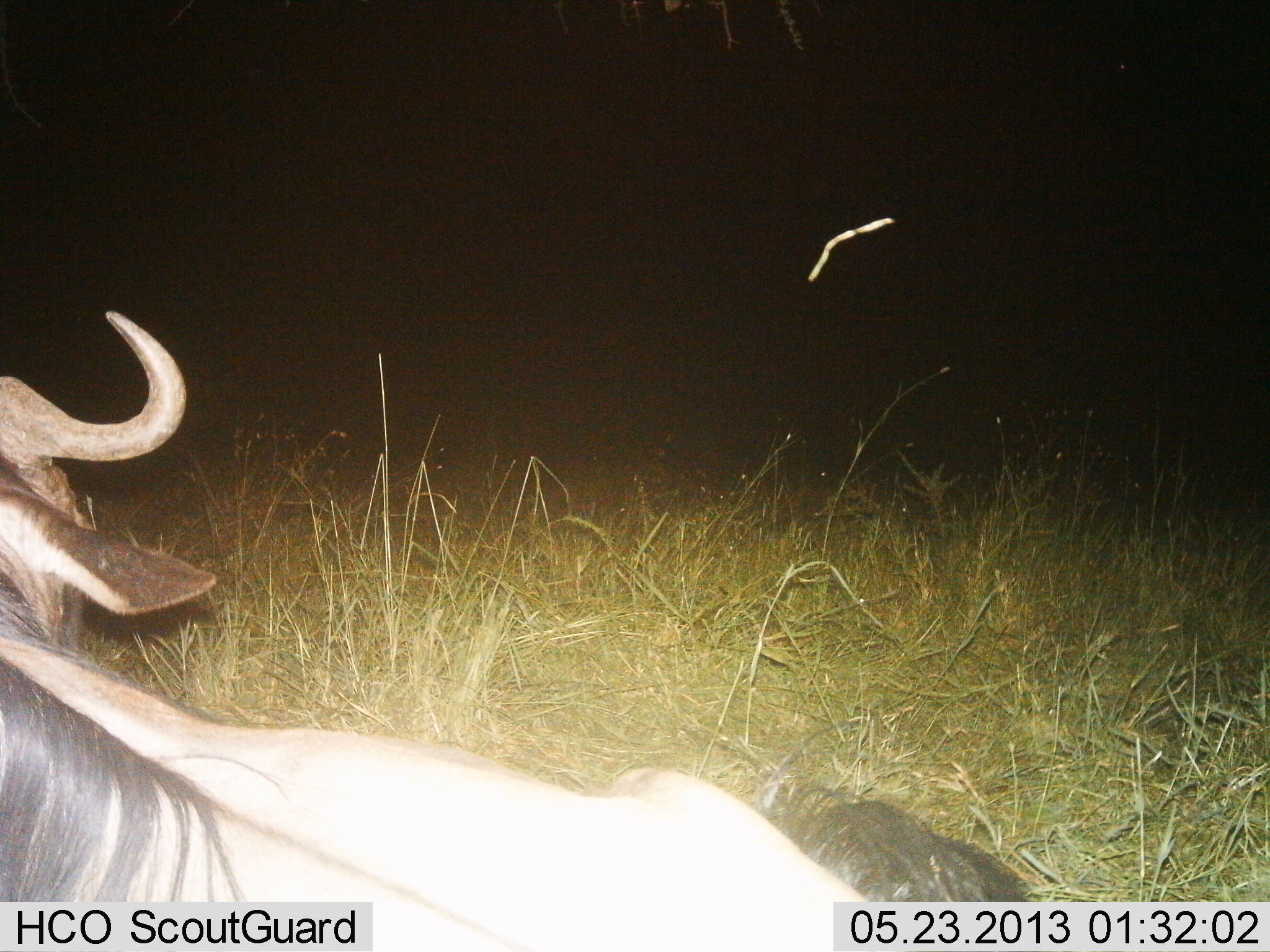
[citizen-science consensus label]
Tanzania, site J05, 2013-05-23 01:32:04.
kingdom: Animalia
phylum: Chordata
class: Mammalia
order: Artiodactyla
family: Bovidae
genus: Connochaetes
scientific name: Connochaetes taurinus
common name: blue wildebeest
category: wildebeest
Wildebeest (blue wildebeest) (Connochaetes taurinus), count 1. Behavior (volunteer vote fractions): standing 5%, resting 95%, moving 0%, interacting 0%. Young present (vote fraction): 0%. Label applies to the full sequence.